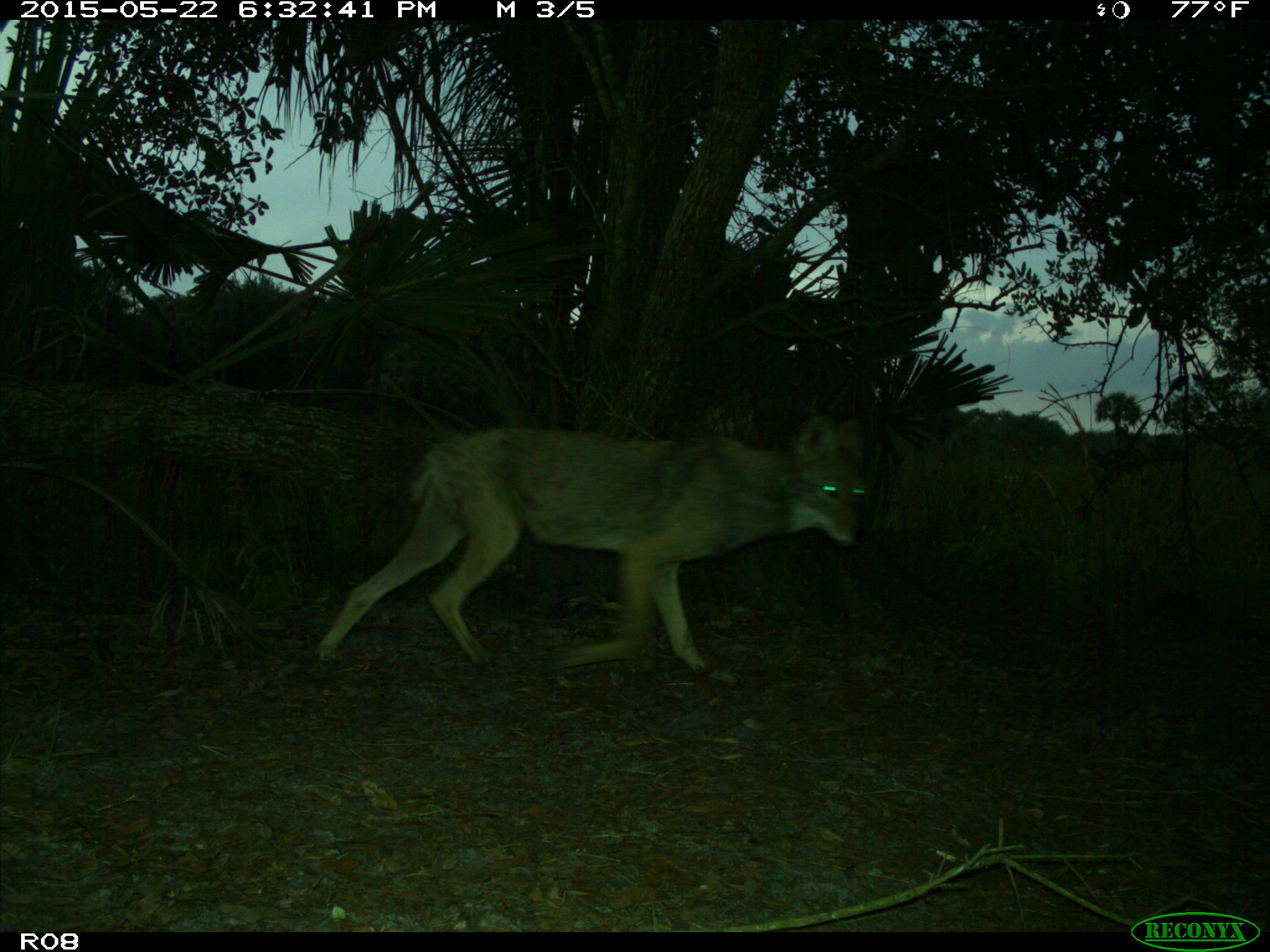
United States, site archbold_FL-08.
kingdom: Animalia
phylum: Chordata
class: Mammalia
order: Carnivora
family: Canidae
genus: Canis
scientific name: Canis latrans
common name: coyote